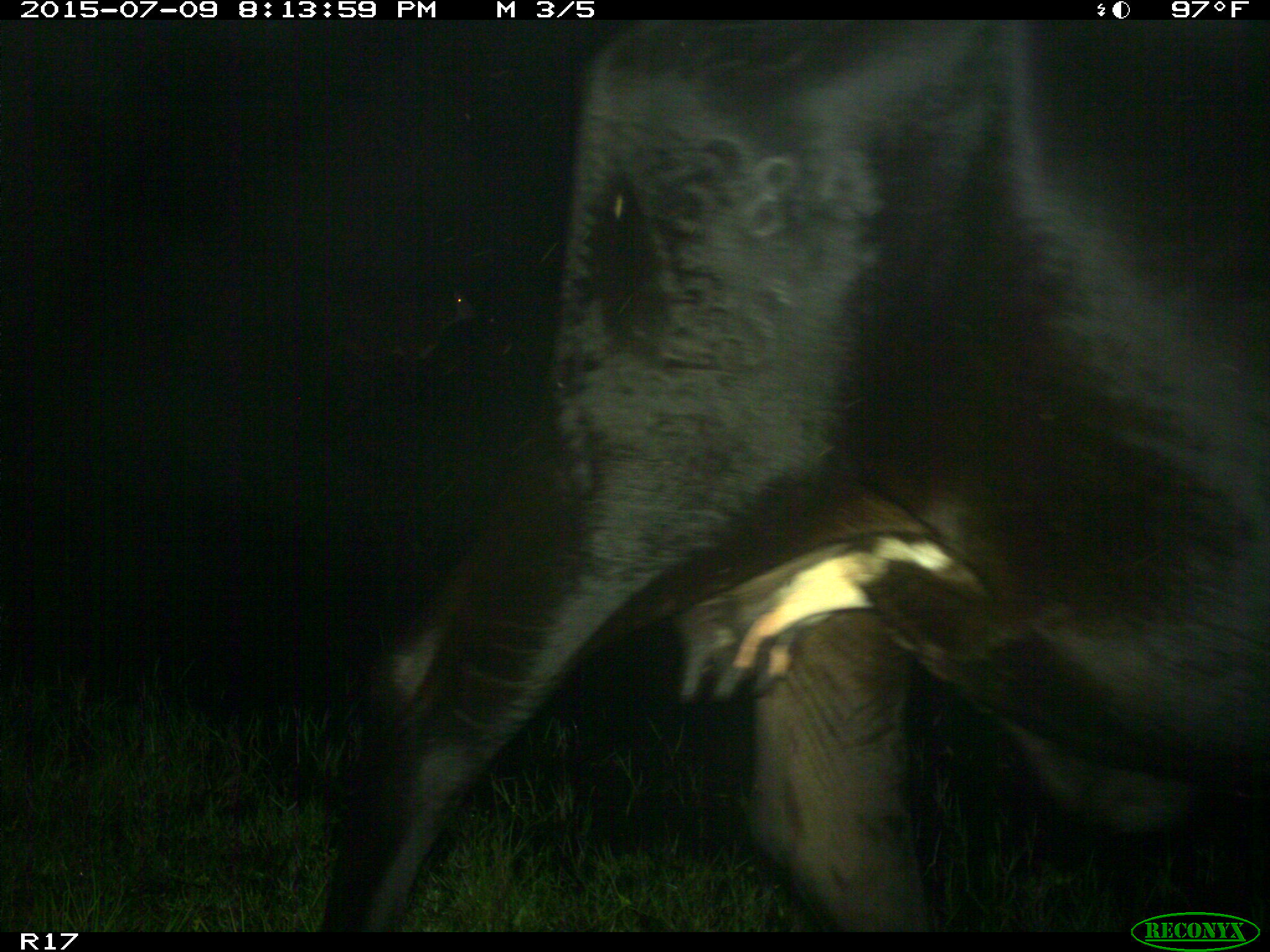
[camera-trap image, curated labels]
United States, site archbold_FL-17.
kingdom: Animalia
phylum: Chordata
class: Mammalia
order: Artiodactyla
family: Bovidae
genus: Bos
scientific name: Bos taurus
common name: domestic cow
Bos taurus (domestic cow).